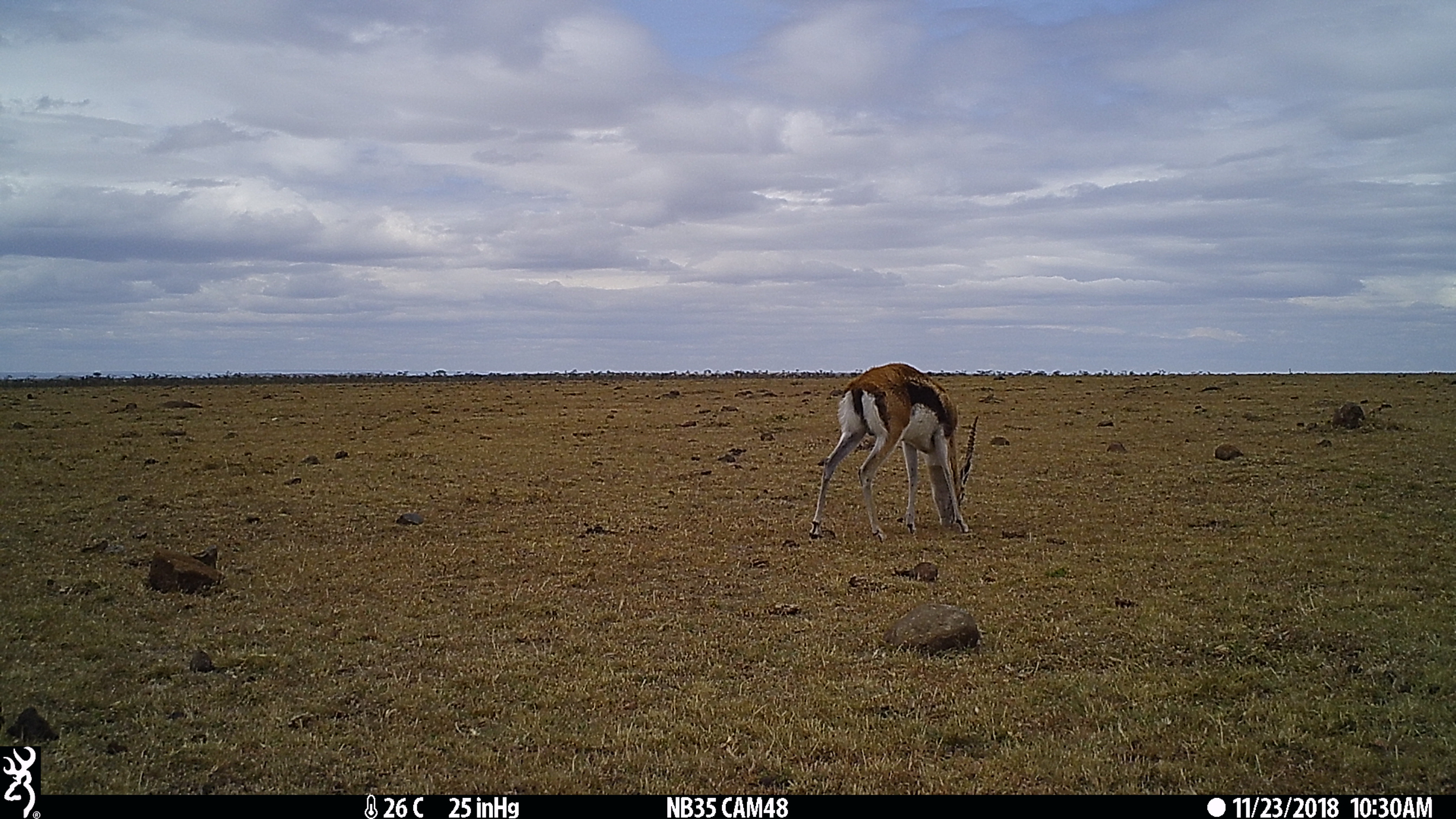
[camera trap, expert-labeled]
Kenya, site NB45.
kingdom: Animalia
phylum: Chordata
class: Mammalia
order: Artiodactyla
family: Bovidae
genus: Eudorcas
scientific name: Eudorcas thomsonii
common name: thomon's gazelle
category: gazelle thomsons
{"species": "gazelle thomsons (thomon's gazelle) (Eudorcas thomsonii)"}